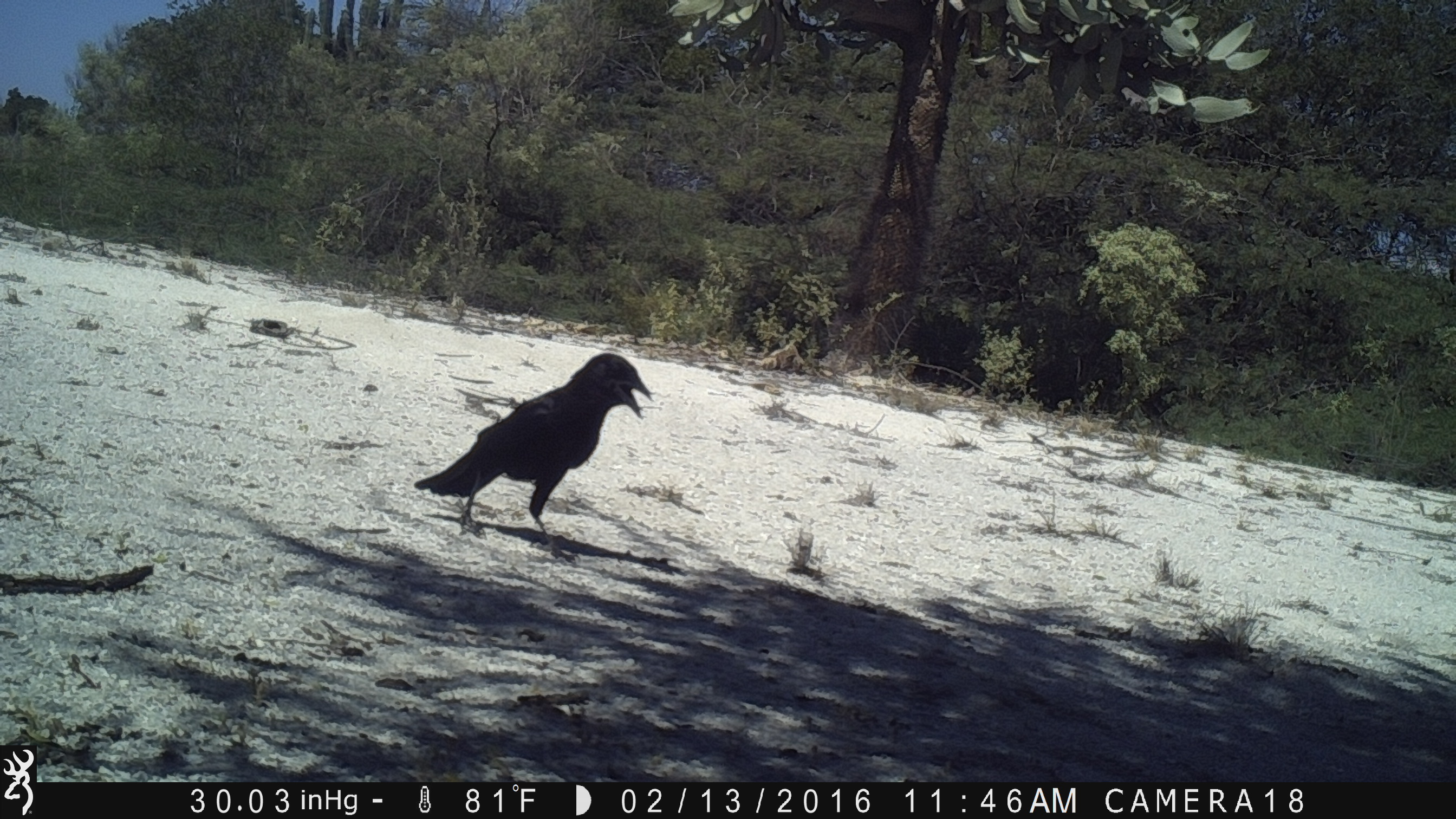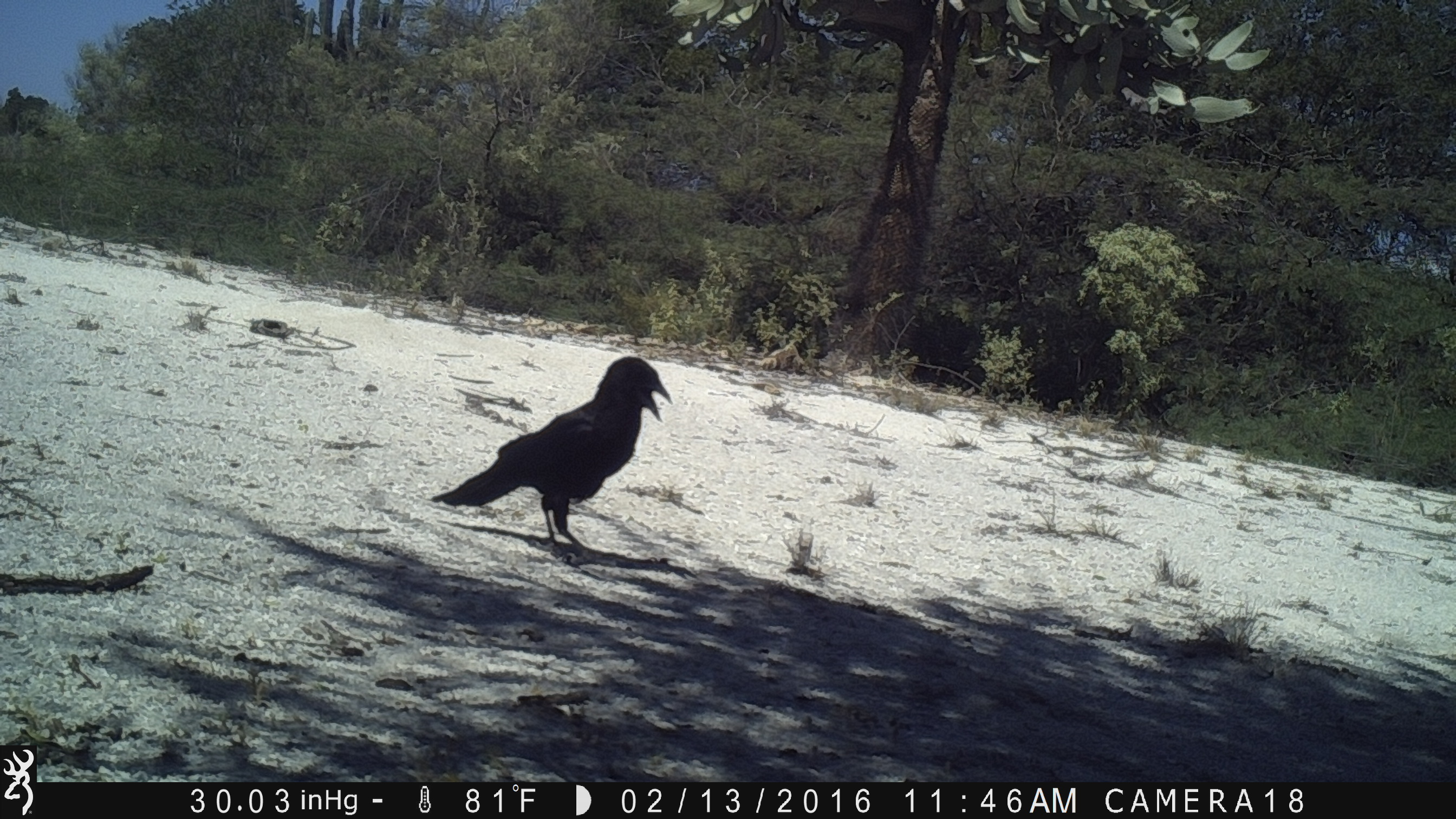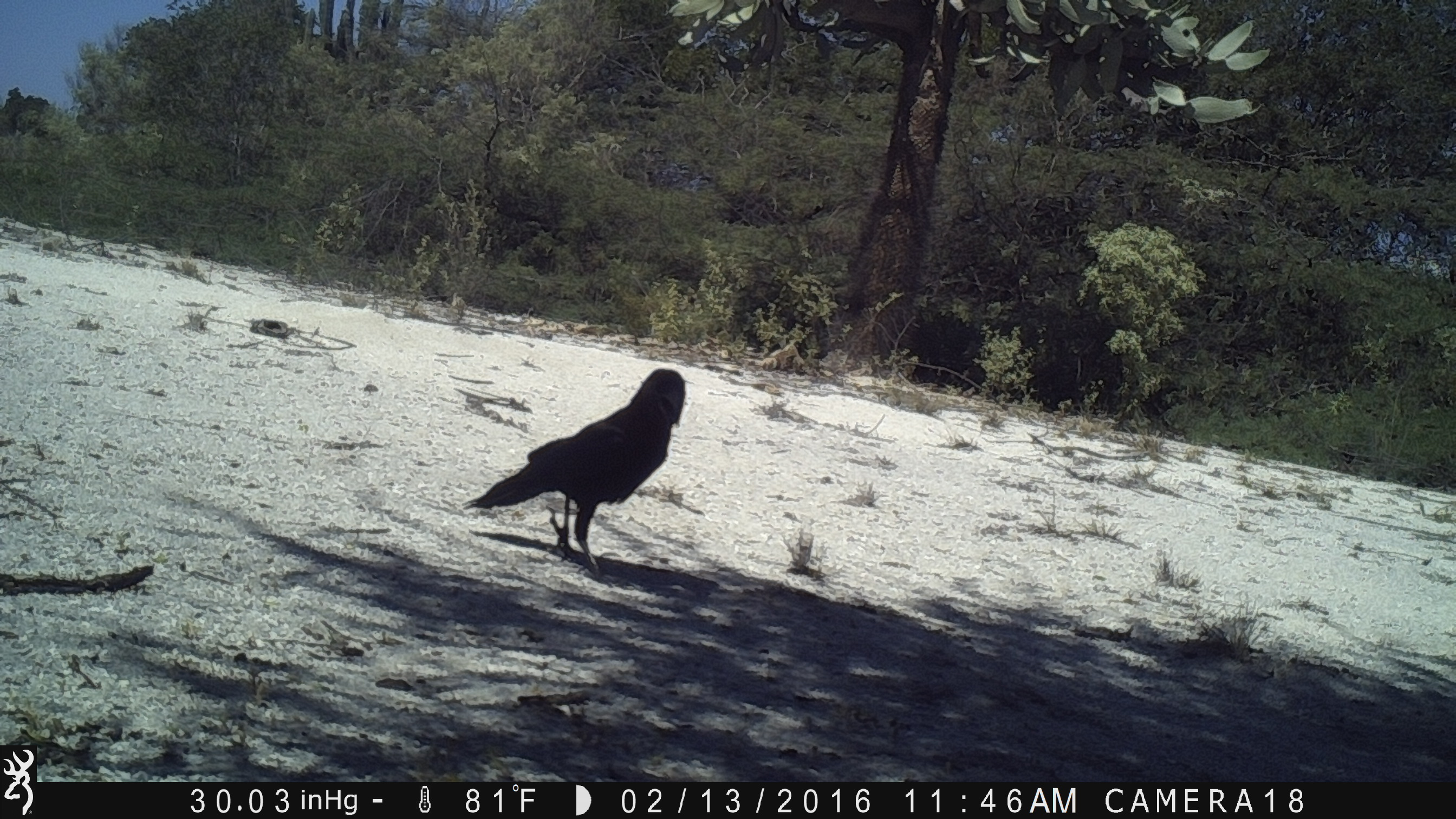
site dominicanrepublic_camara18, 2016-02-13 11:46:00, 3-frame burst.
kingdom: Animalia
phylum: Chordata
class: Aves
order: Passeriformes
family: Corvidae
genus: Corvus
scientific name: Corvus corax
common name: raven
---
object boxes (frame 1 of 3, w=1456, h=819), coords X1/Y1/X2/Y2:
raven: 411/349/653/545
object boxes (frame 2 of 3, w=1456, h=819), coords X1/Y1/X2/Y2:
raven: 428/354/669/553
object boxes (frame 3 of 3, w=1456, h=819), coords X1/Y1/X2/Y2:
raven: 460/365/686/576